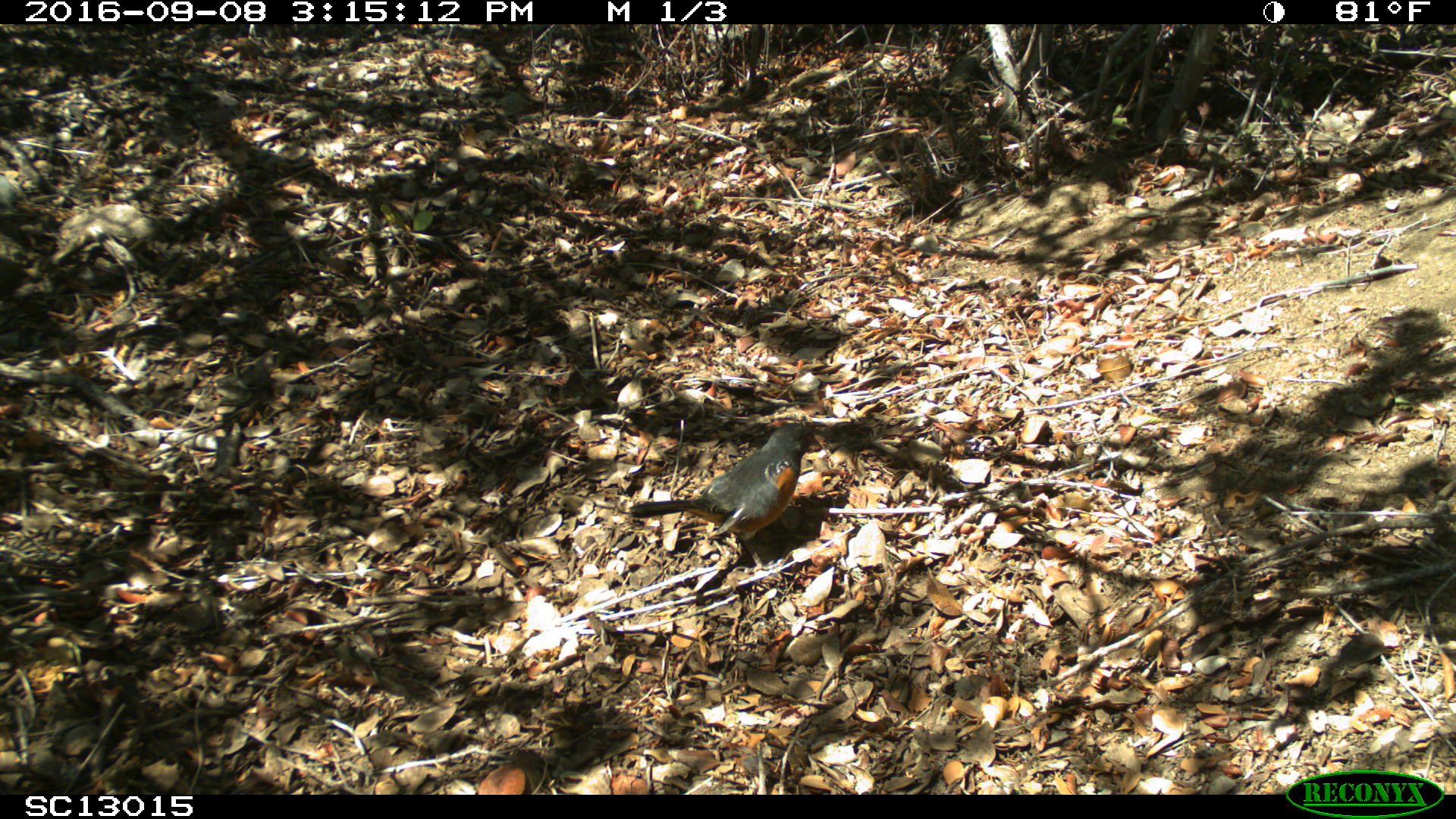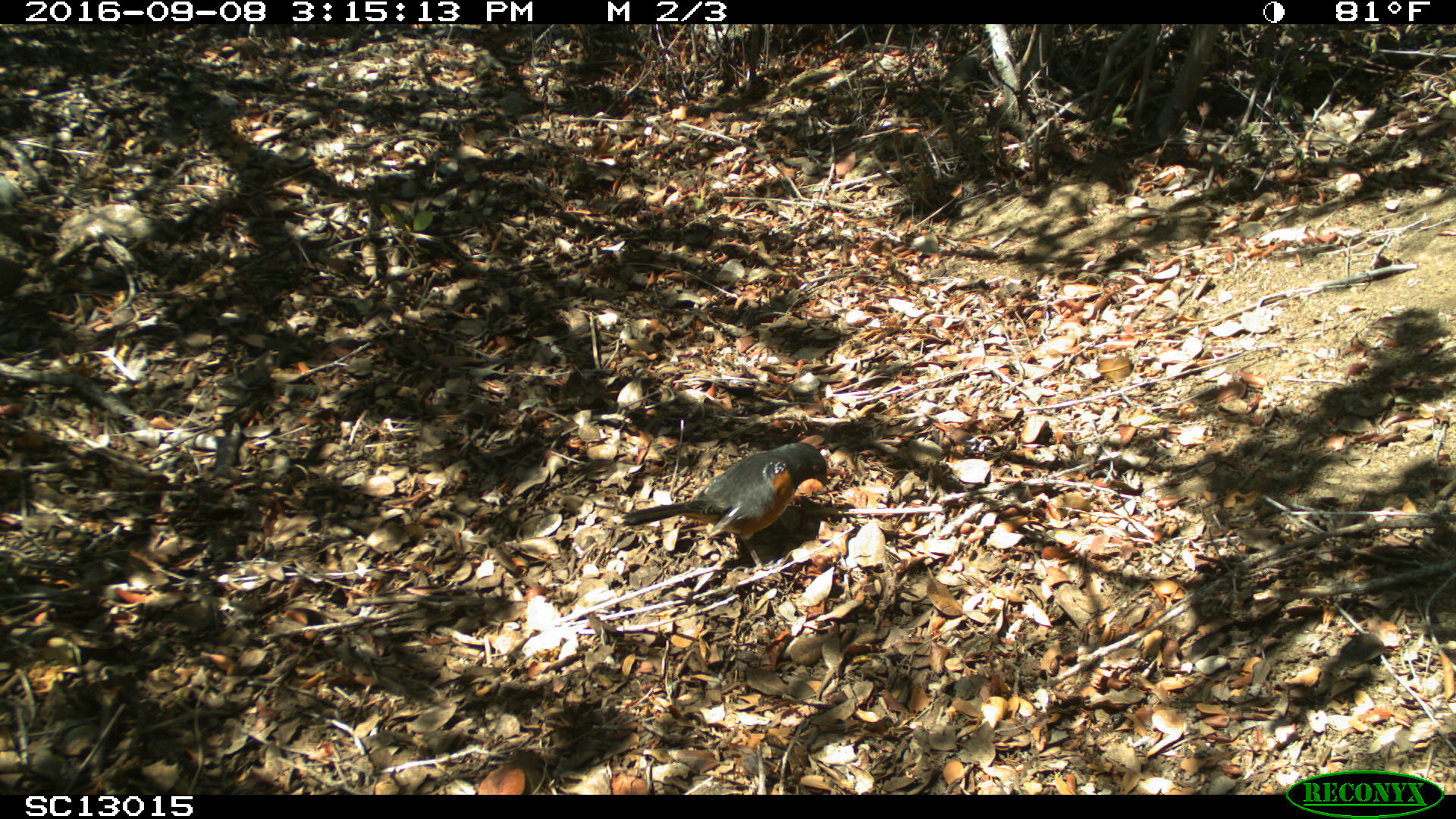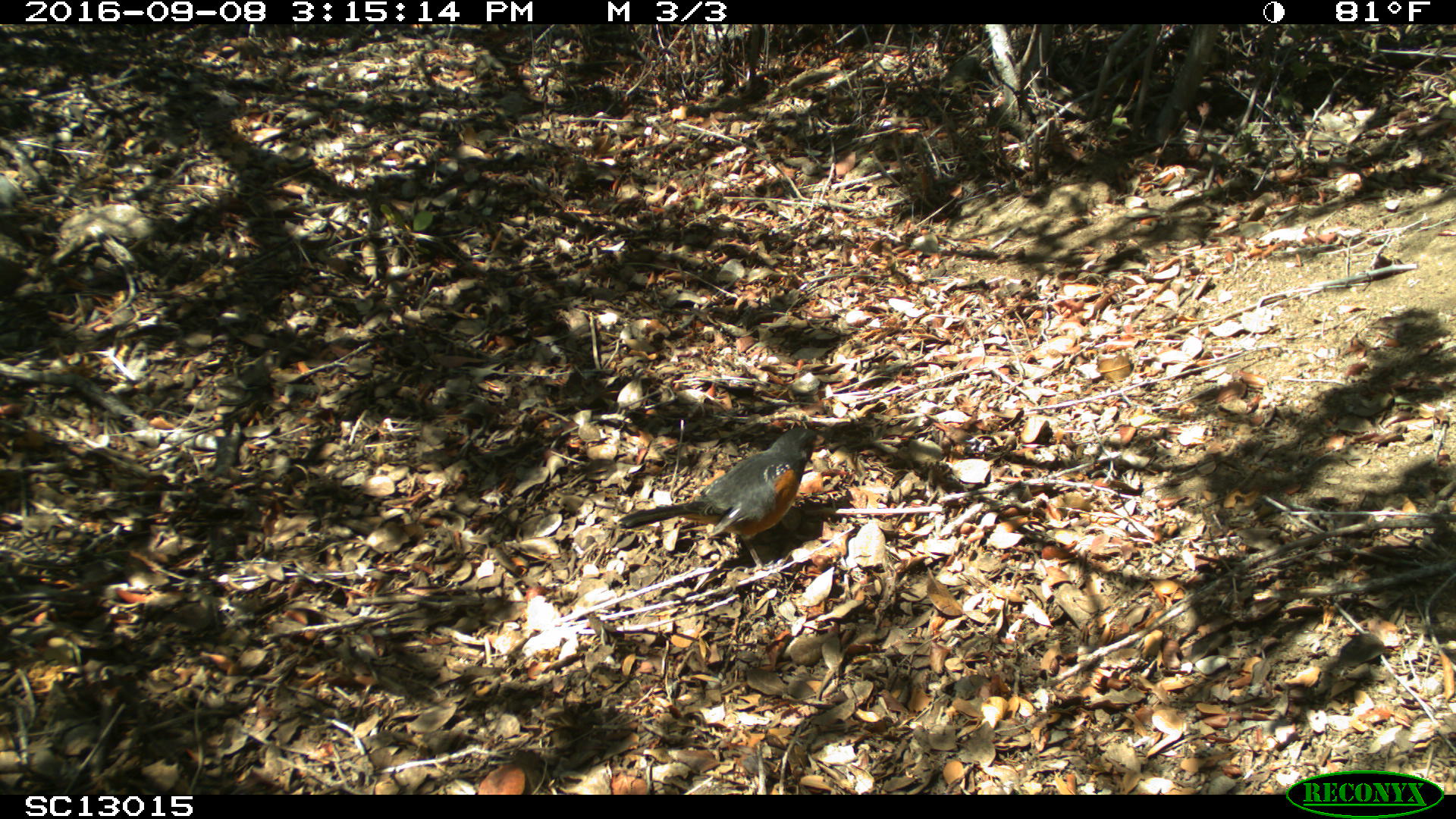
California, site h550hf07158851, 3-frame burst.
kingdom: Animalia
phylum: Chordata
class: Aves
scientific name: Aves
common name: bird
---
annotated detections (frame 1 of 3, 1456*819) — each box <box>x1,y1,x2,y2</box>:
bird: <box>628,422,822,568</box>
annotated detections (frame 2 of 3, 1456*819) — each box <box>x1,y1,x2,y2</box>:
bird: <box>620,441,829,576</box>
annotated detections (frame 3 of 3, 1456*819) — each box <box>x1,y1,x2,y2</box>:
bird: <box>619,428,821,572</box>